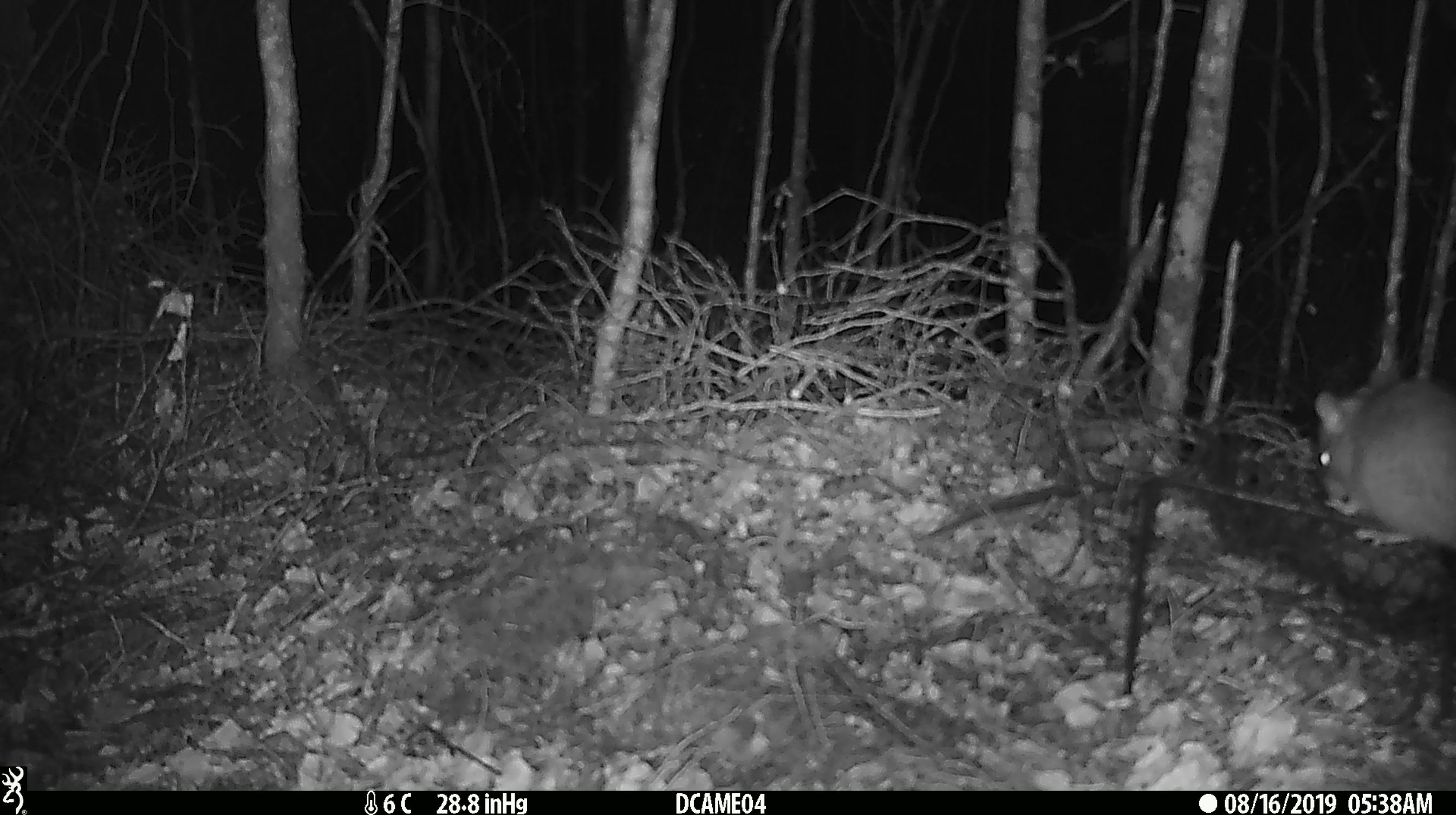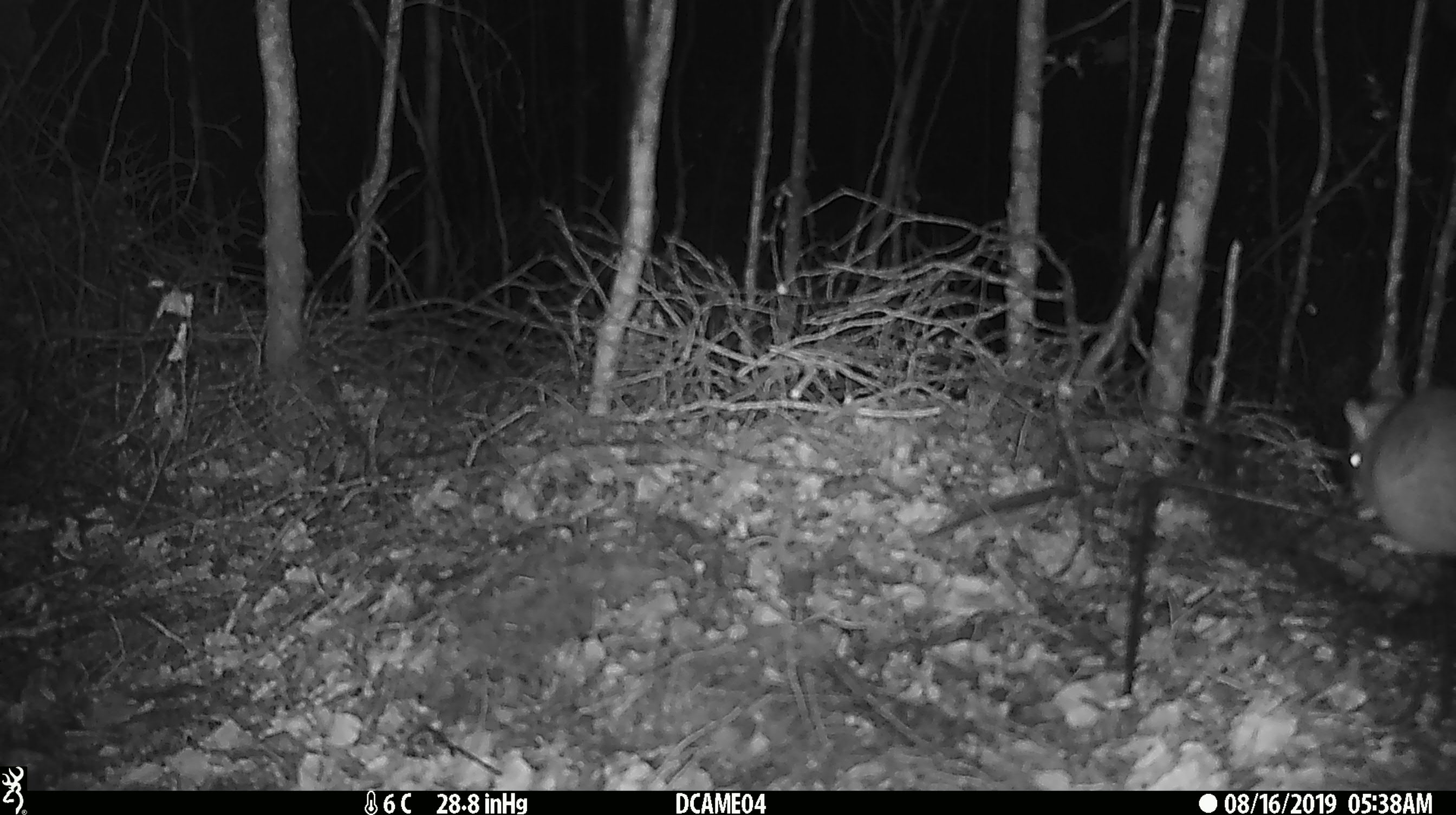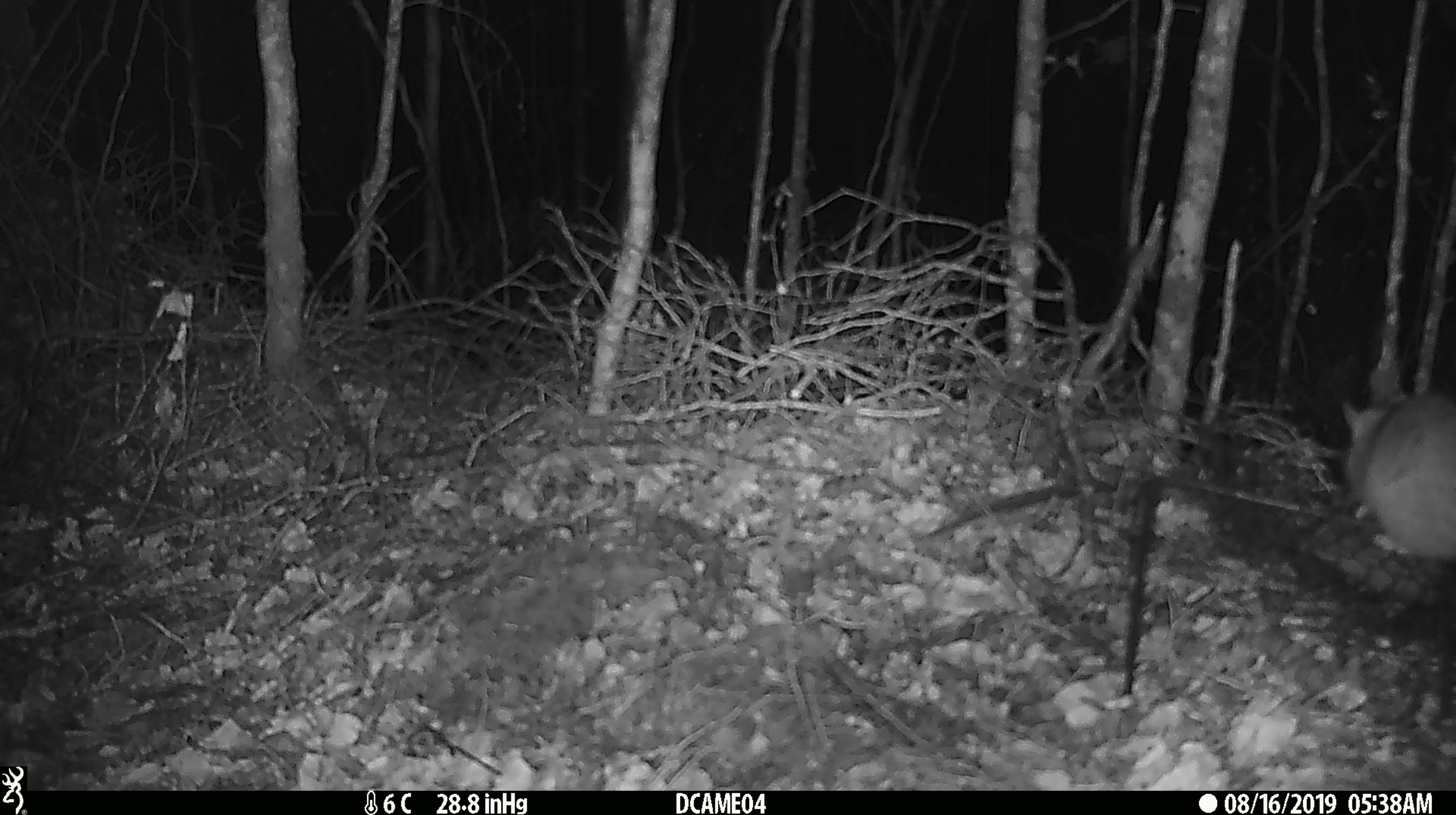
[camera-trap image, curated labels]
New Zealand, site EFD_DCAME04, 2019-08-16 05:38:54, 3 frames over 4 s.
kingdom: Animalia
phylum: Chordata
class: Mammalia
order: Rodentia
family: Muridae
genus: Rattus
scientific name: Rattus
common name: rat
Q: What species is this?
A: Rat (Rattus).